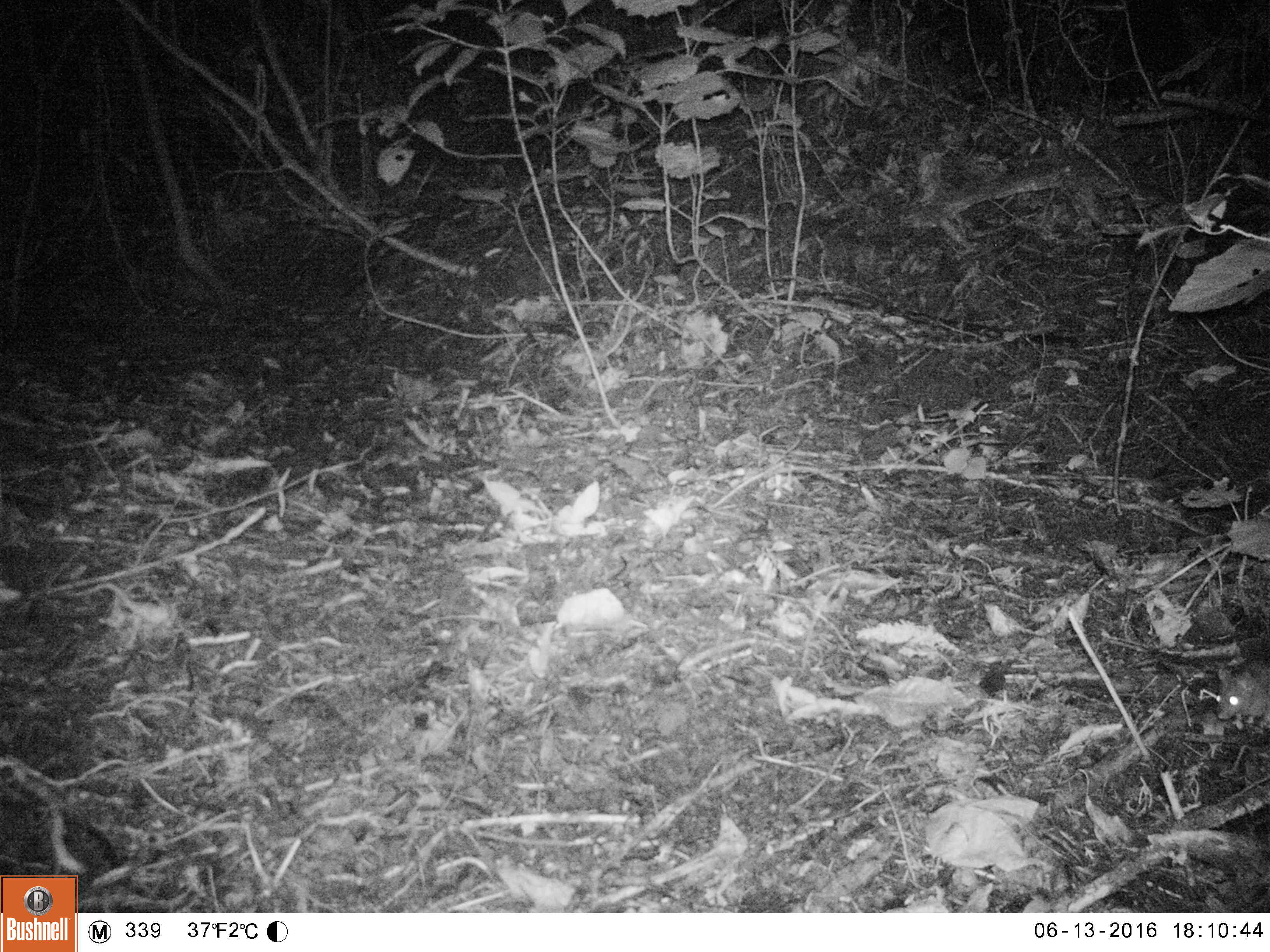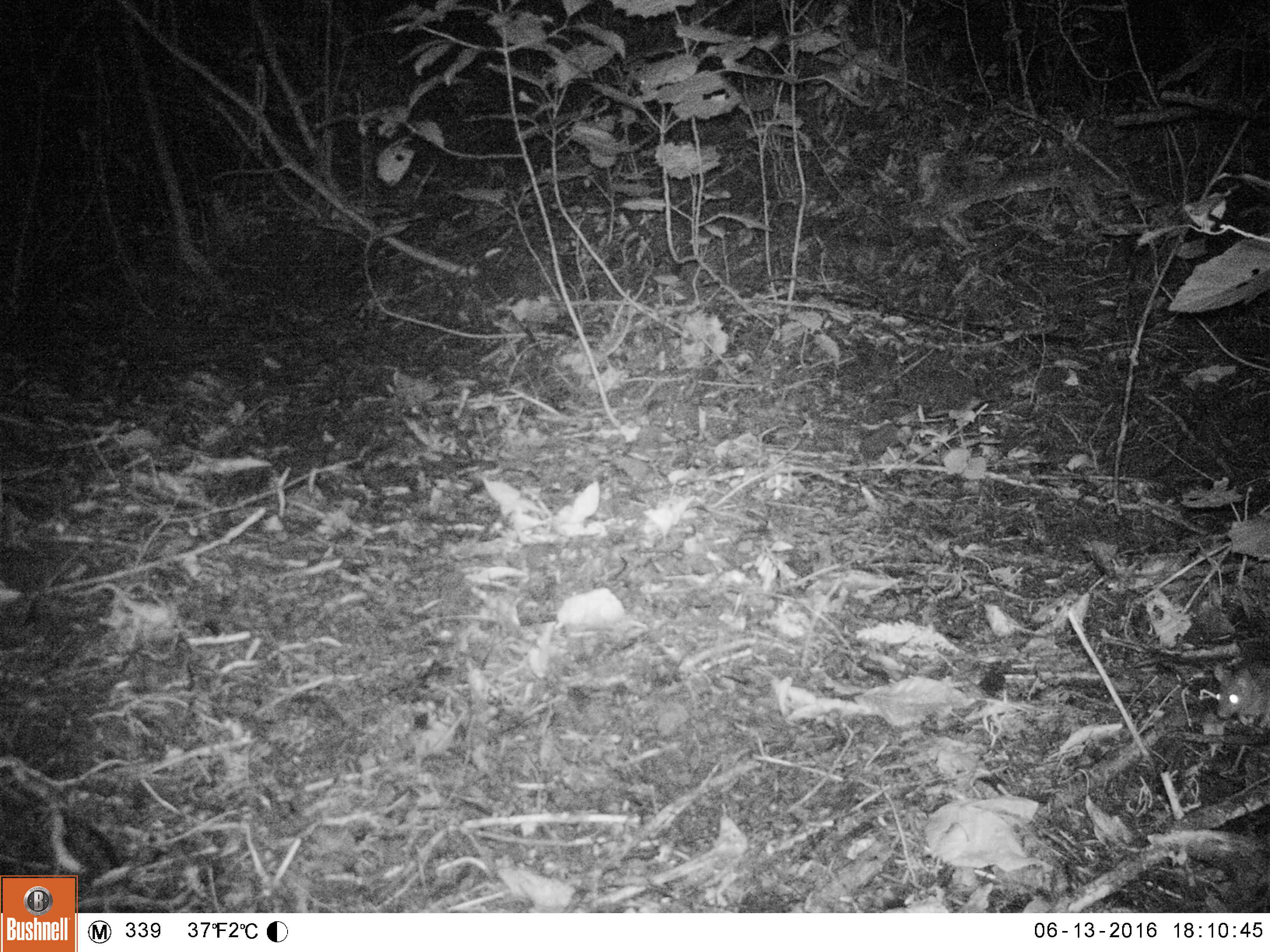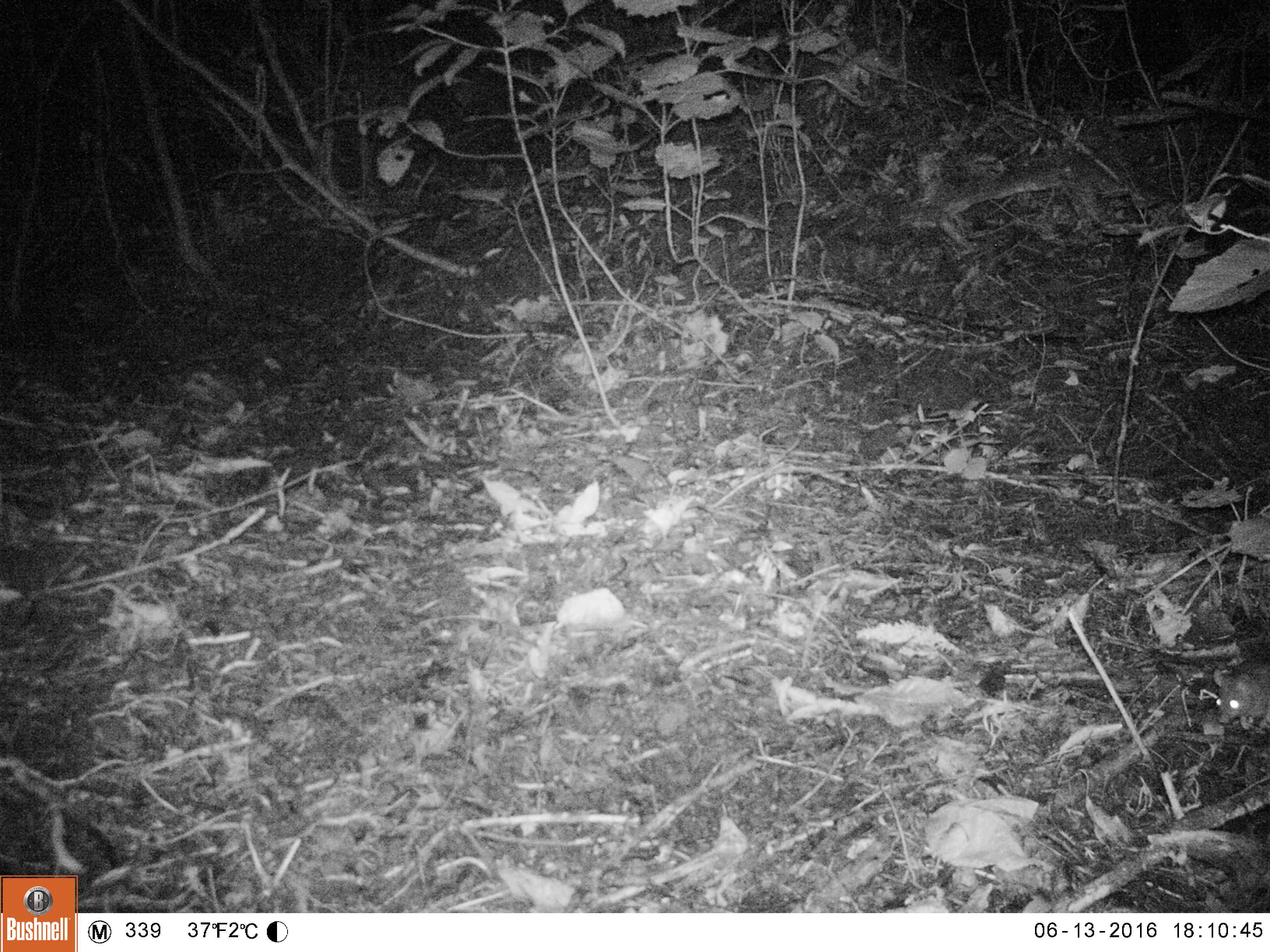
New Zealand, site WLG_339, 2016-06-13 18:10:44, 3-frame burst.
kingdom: Animalia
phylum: Chordata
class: Mammalia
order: Rodentia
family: Muridae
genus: Mus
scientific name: Mus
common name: mouse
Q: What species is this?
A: Mouse (Mus).